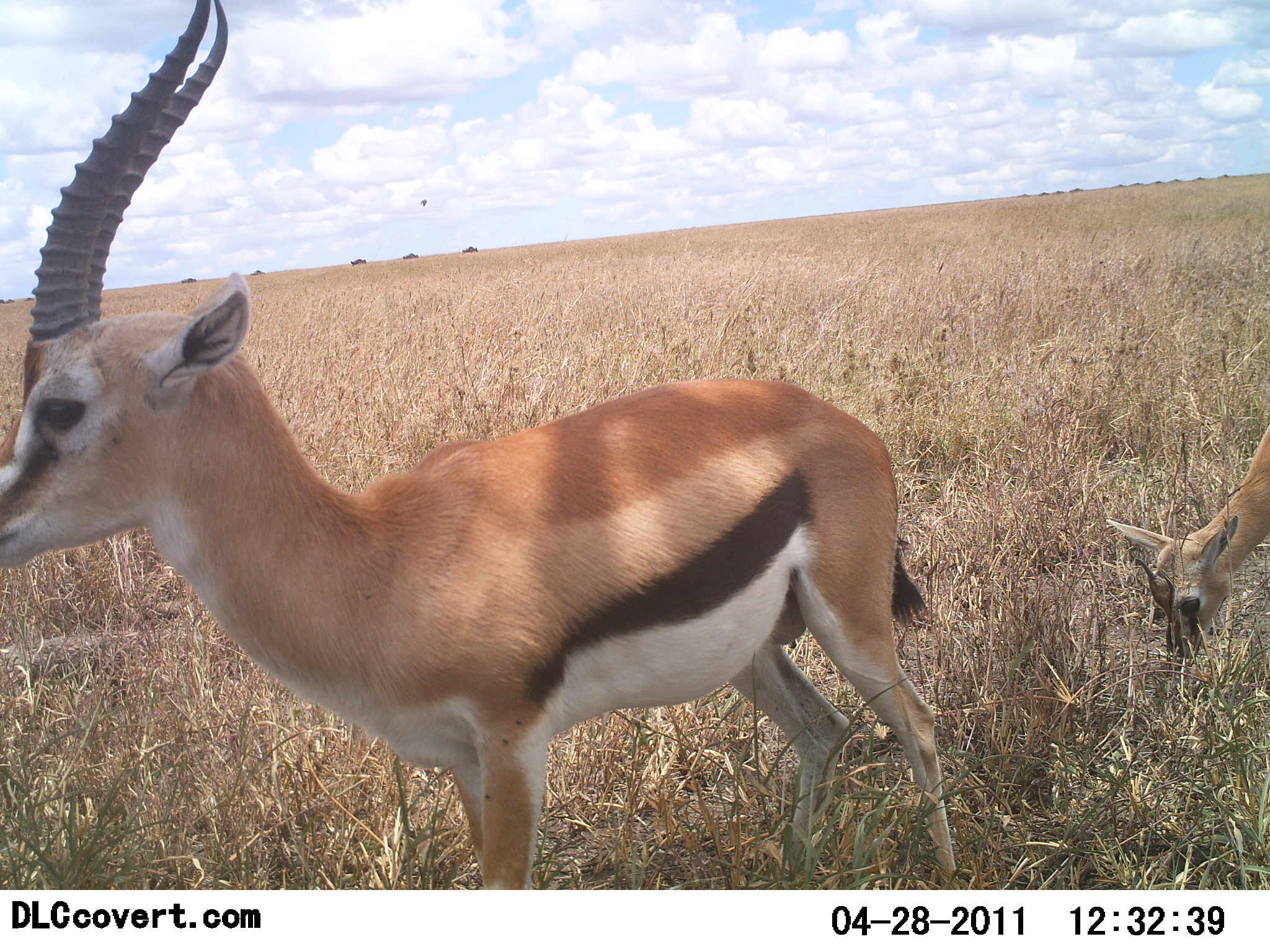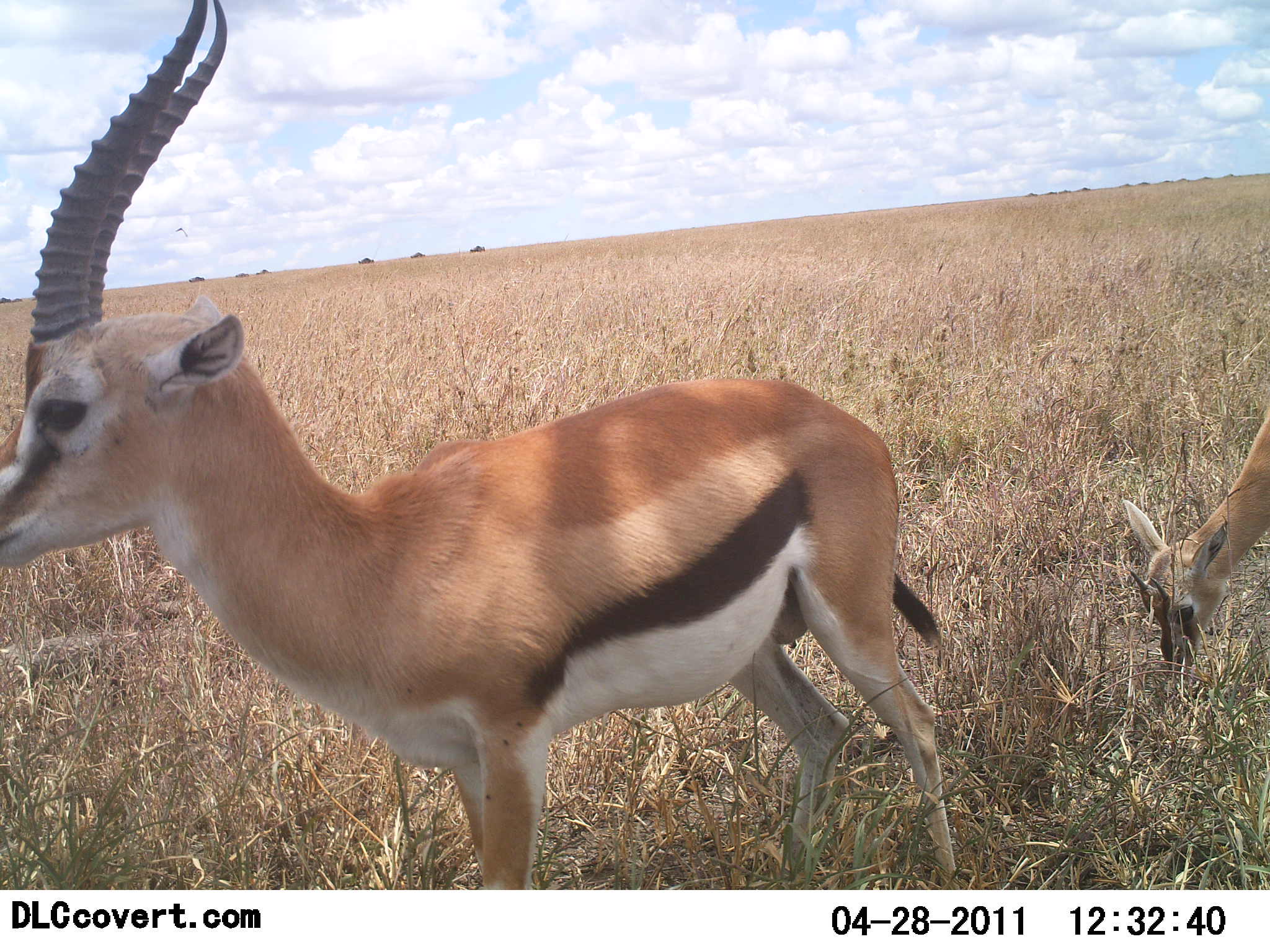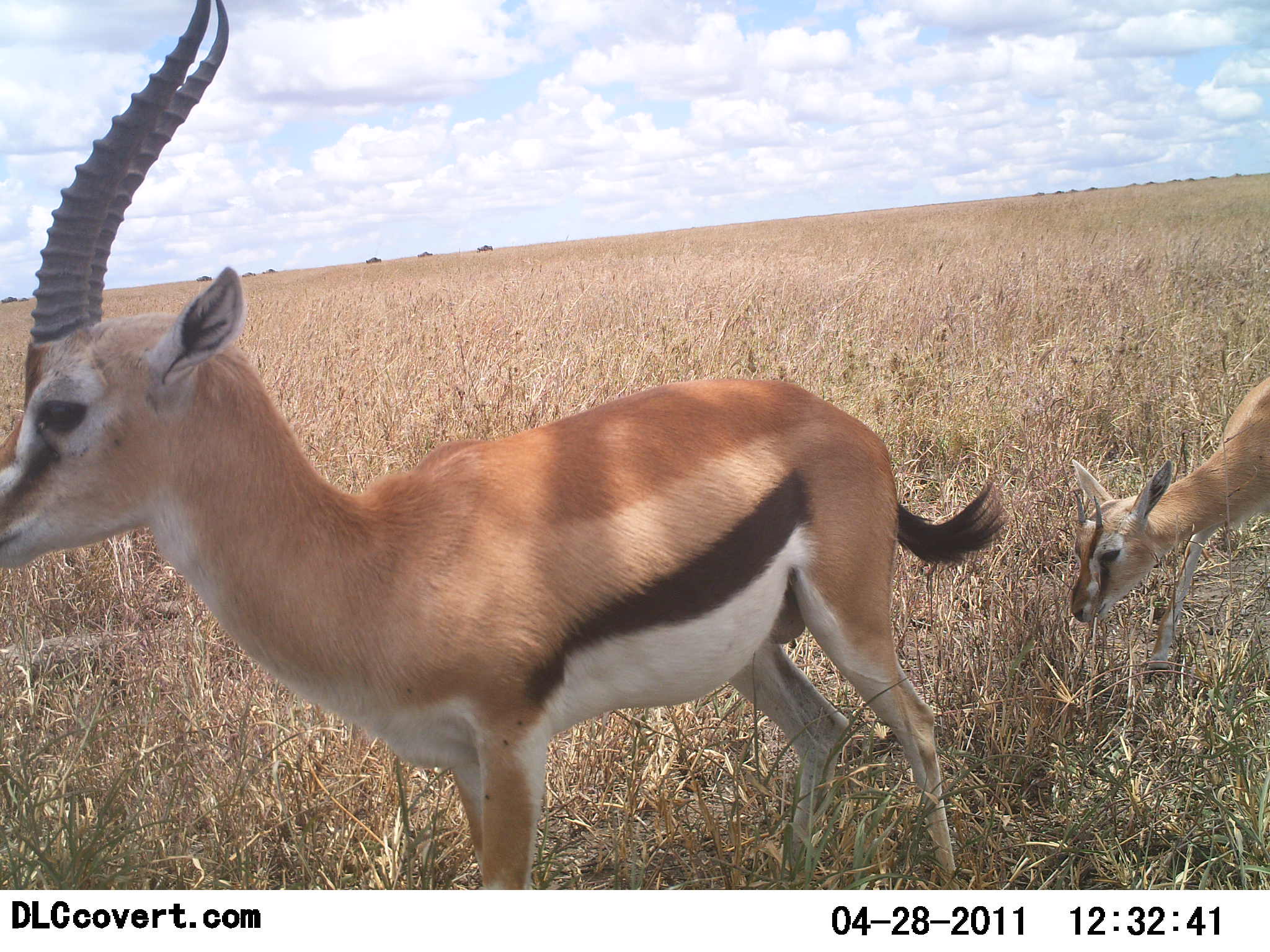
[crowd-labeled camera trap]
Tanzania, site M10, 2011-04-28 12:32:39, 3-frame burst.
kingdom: Animalia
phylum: Chordata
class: Mammalia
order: Artiodactyla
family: Bovidae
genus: Eudorcas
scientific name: Eudorcas thomsonii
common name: thomson's gazelle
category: gazellethomsons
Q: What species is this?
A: Gazellethomsons (thomson's gazelle) (Eudorcas thomsonii).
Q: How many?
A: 2.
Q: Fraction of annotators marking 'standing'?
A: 92%.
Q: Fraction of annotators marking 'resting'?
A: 8%.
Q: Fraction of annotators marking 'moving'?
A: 0%.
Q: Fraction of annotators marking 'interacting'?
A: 0%.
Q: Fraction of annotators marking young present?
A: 31%.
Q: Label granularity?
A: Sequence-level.